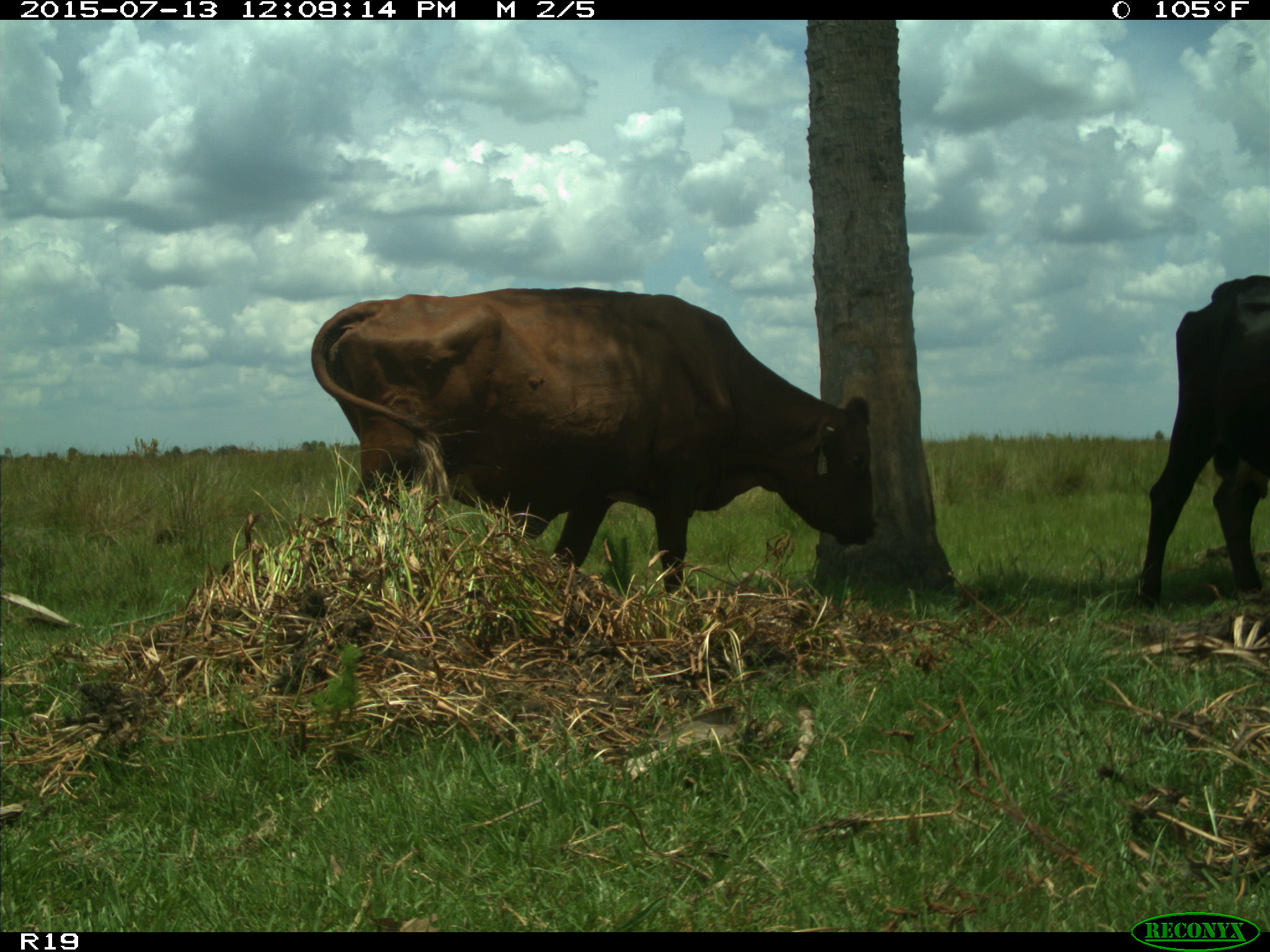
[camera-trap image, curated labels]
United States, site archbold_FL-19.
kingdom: Animalia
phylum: Chordata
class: Mammalia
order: Artiodactyla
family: Bovidae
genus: Bos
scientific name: Bos taurus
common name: domestic cow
Bos taurus (domestic cow).